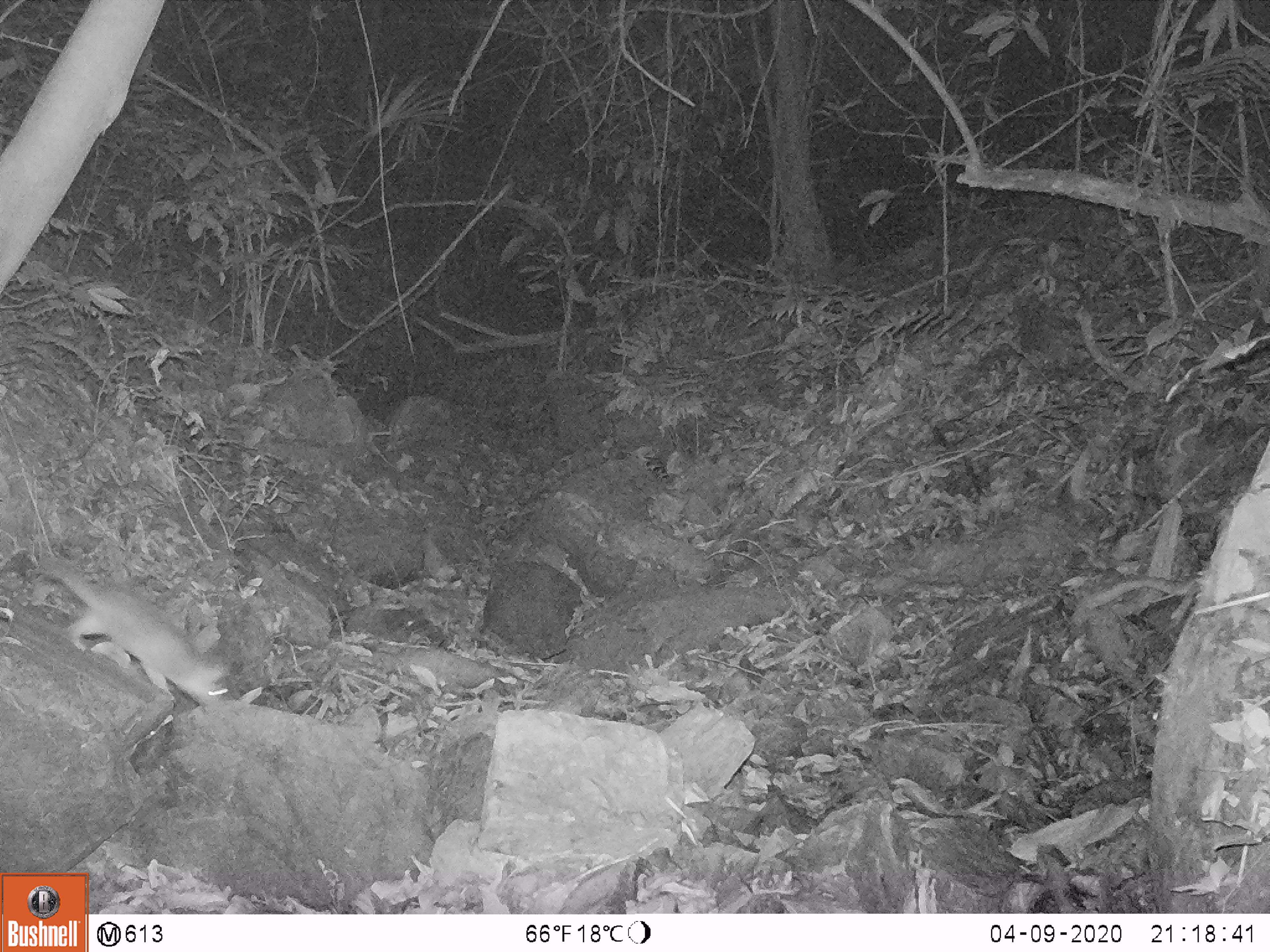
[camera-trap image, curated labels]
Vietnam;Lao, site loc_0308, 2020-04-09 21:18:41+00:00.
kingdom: Animalia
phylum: Chordata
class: Mammalia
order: Carnivora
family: Mustelidae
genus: Melogale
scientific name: Melogale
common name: ferret badger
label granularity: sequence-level